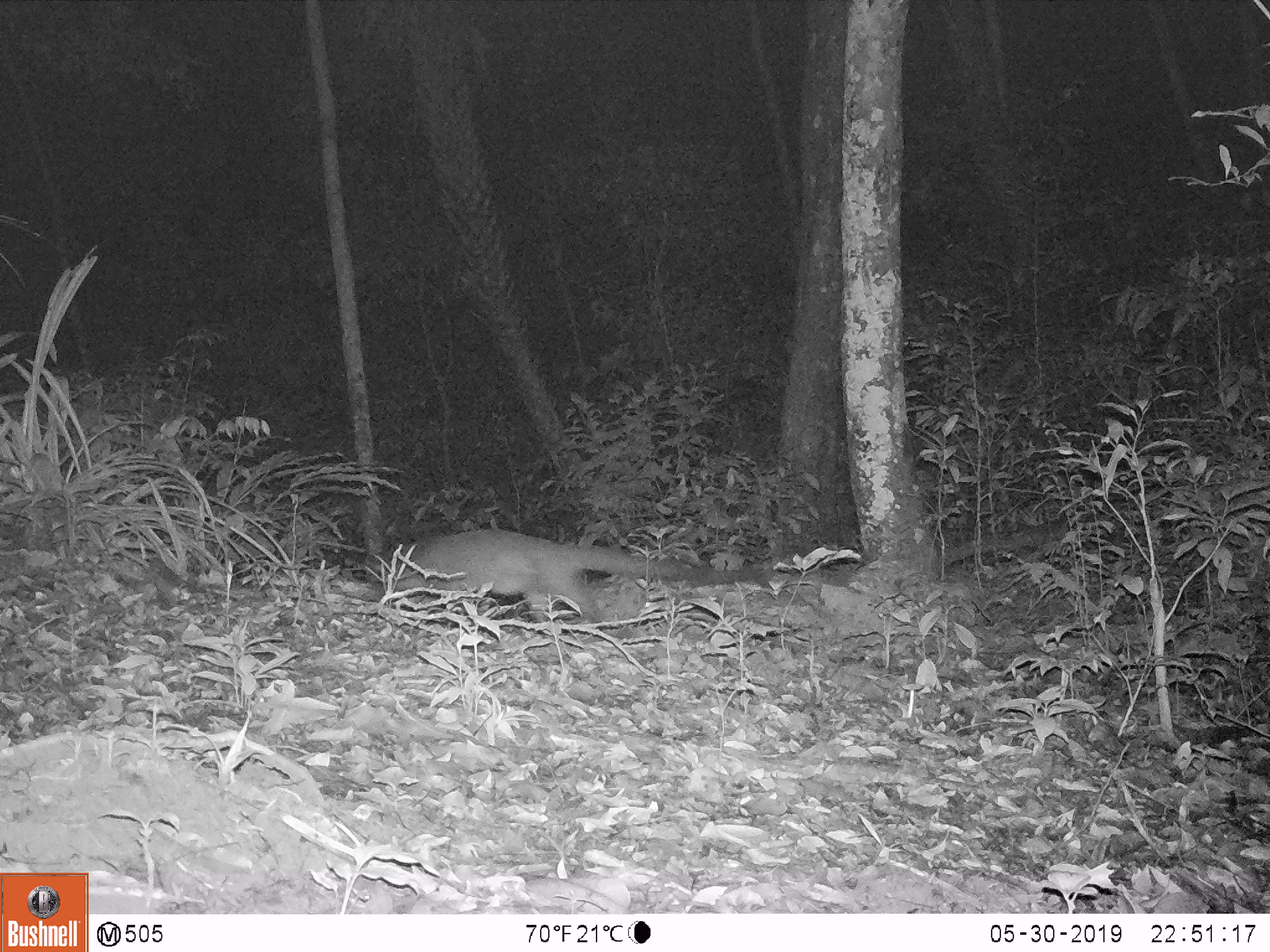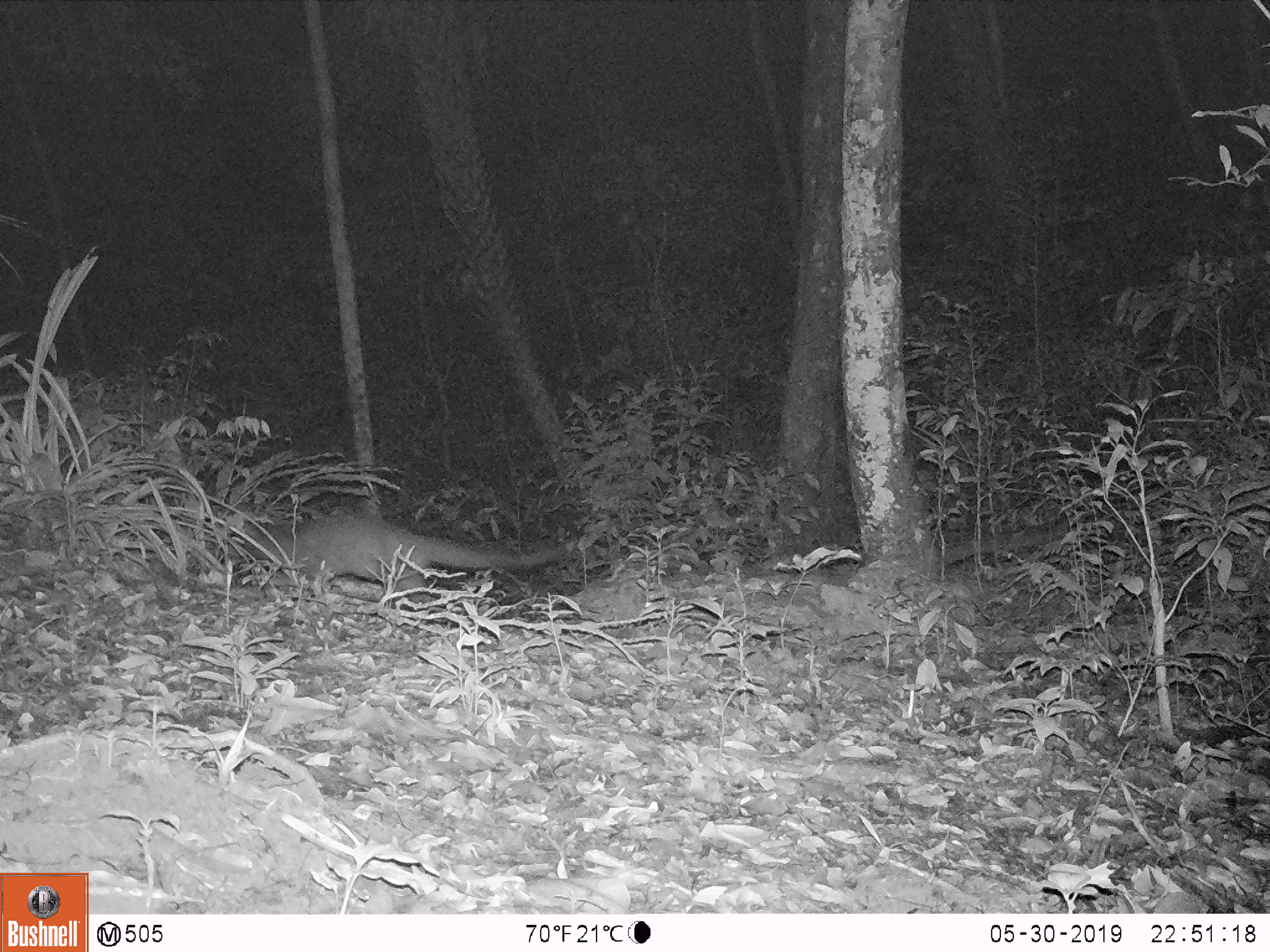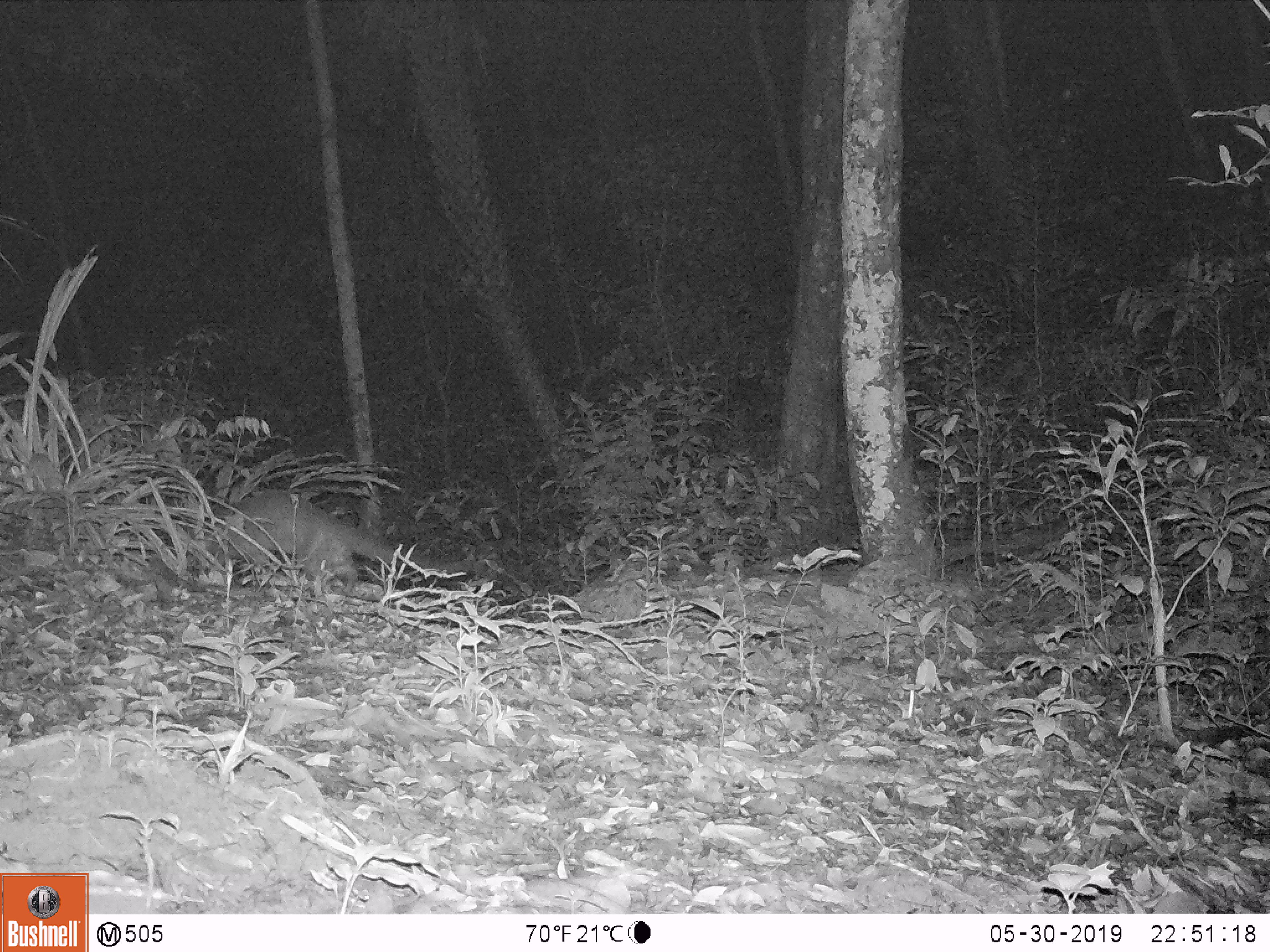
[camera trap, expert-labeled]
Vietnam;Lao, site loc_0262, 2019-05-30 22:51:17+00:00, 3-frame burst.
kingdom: Animalia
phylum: Chordata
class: Mammalia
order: Carnivora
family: Viverridae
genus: Paguma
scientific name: Paguma larvata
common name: masked palm civet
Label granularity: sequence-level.